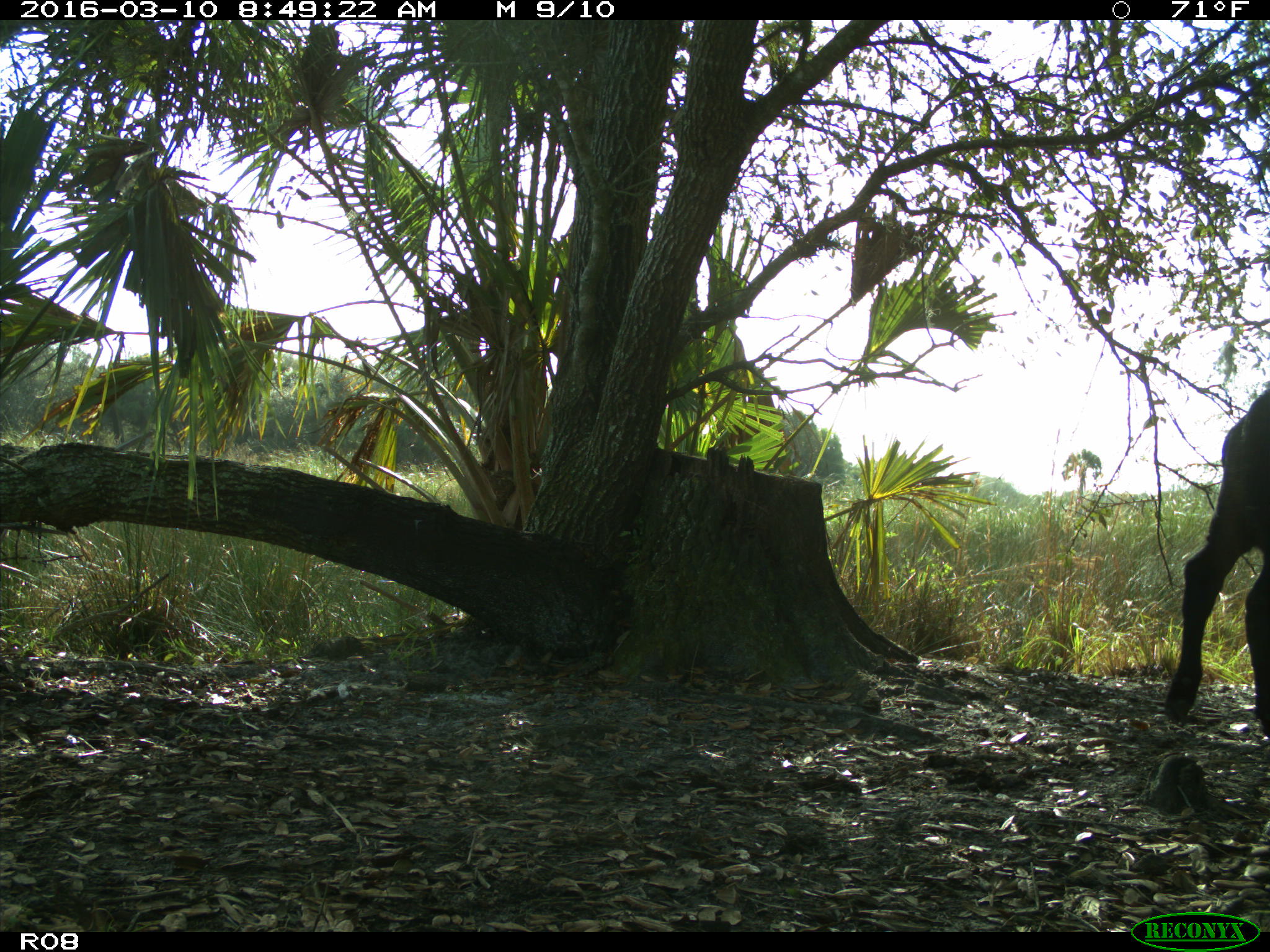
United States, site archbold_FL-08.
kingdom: Animalia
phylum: Chordata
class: Mammalia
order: Artiodactyla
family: Bovidae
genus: Bos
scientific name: Bos taurus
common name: domestic cow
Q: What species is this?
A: Bos taurus (domestic cow).